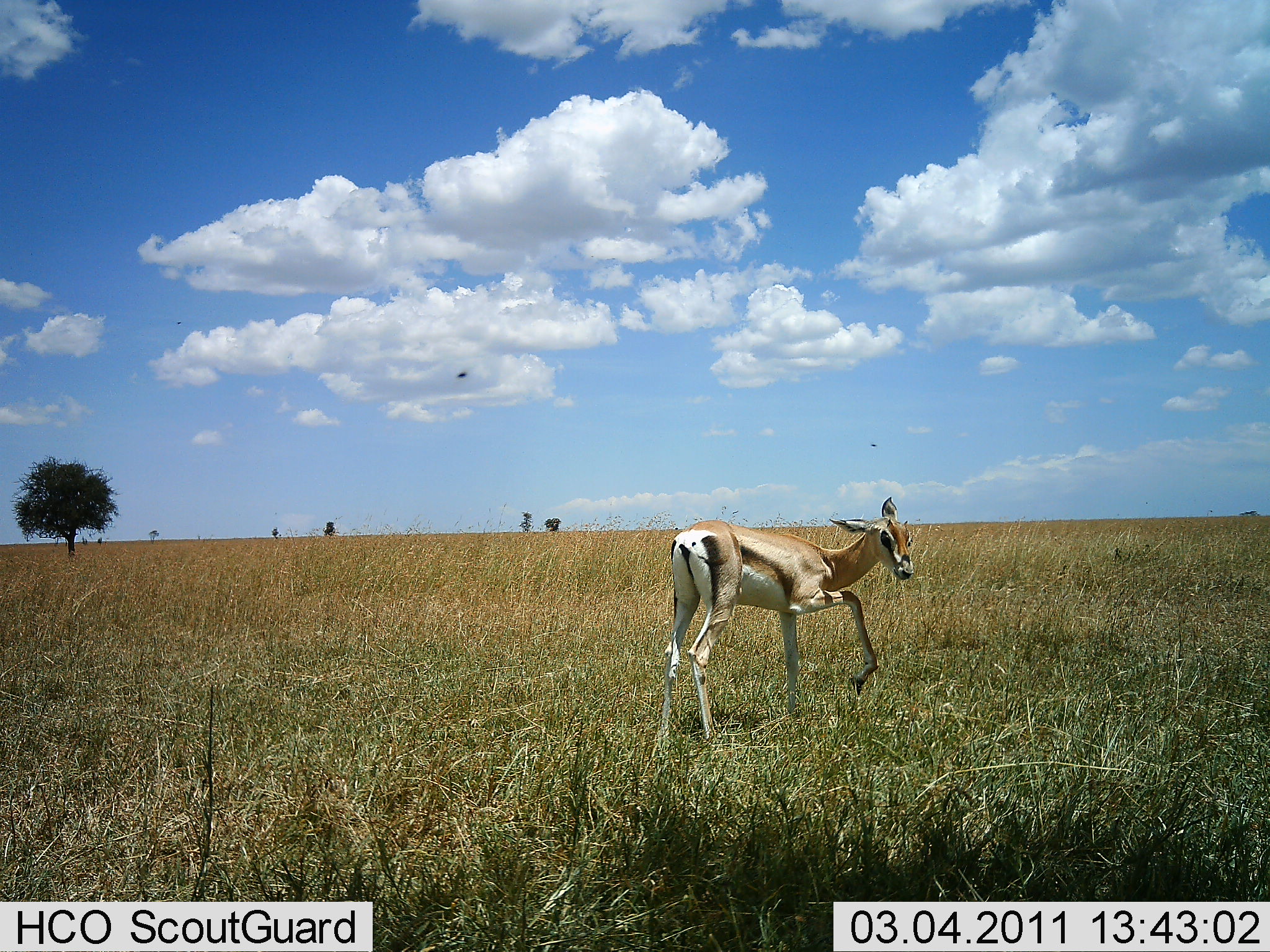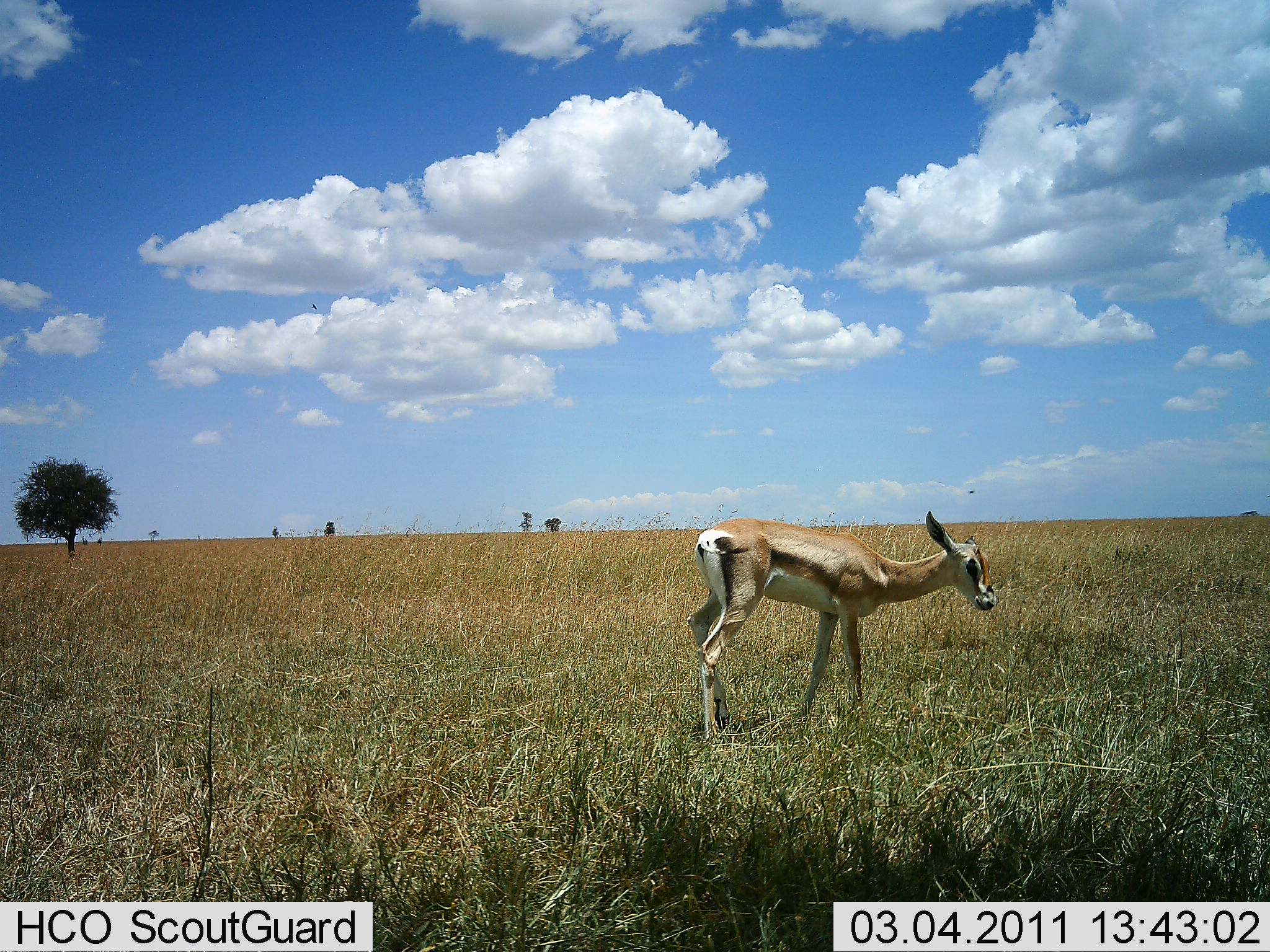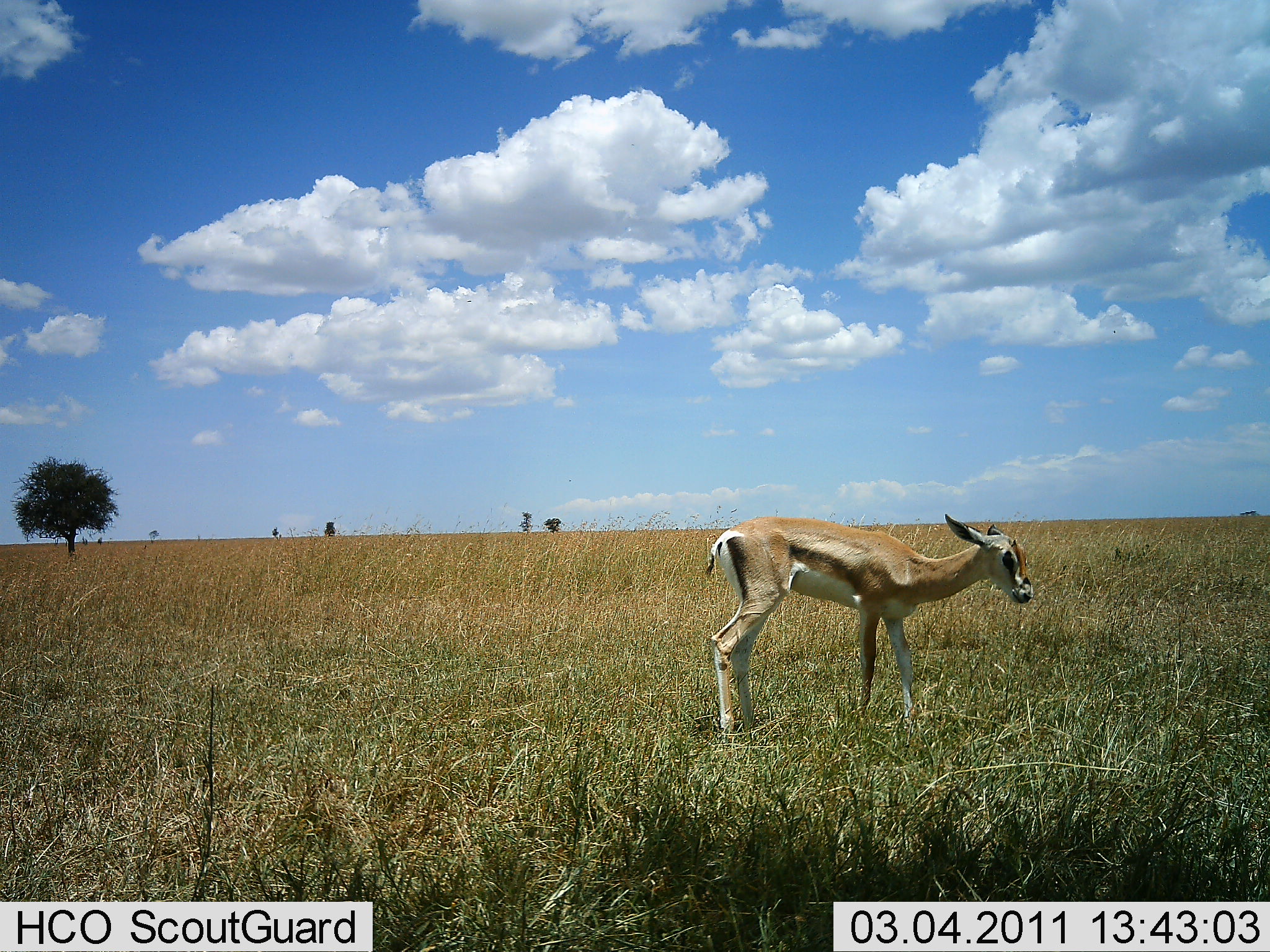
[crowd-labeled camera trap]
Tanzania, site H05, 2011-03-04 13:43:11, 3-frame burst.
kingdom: Animalia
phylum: Chordata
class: Mammalia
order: Artiodactyla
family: Bovidae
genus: Eudorcas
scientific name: Eudorcas thomsonii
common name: thomson's gazelle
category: gazellethomsons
Gazellethomsons (thomson's gazelle) (Eudorcas thomsonii), count 1. Behavior (volunteer vote fractions): standing 45%, resting 0%, moving 55%, interacting 0%. Young present (vote fraction): 27%. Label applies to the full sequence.